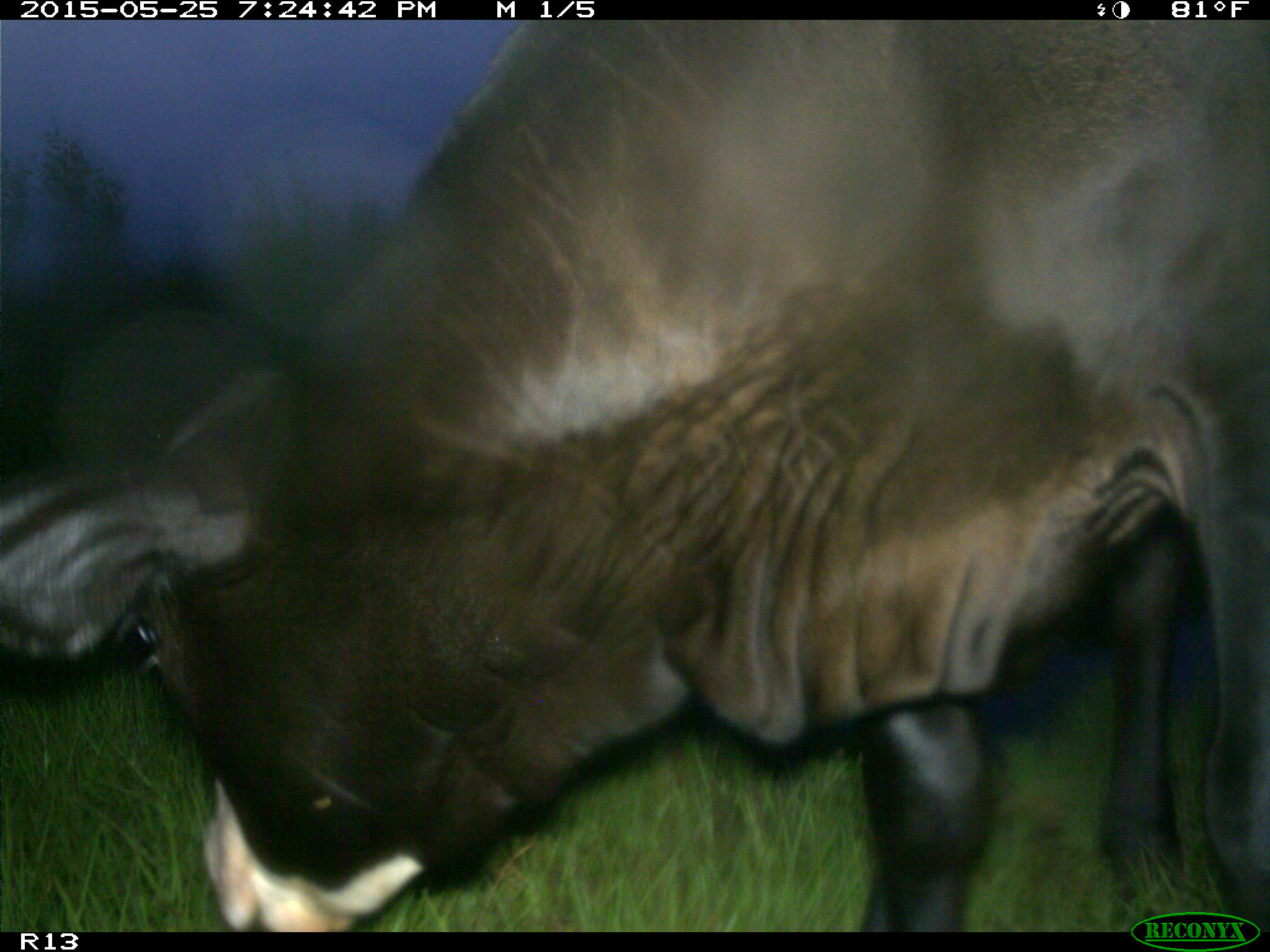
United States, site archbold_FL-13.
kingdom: Animalia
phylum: Chordata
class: Mammalia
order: Artiodactyla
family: Bovidae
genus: Bos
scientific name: Bos taurus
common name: domestic cow